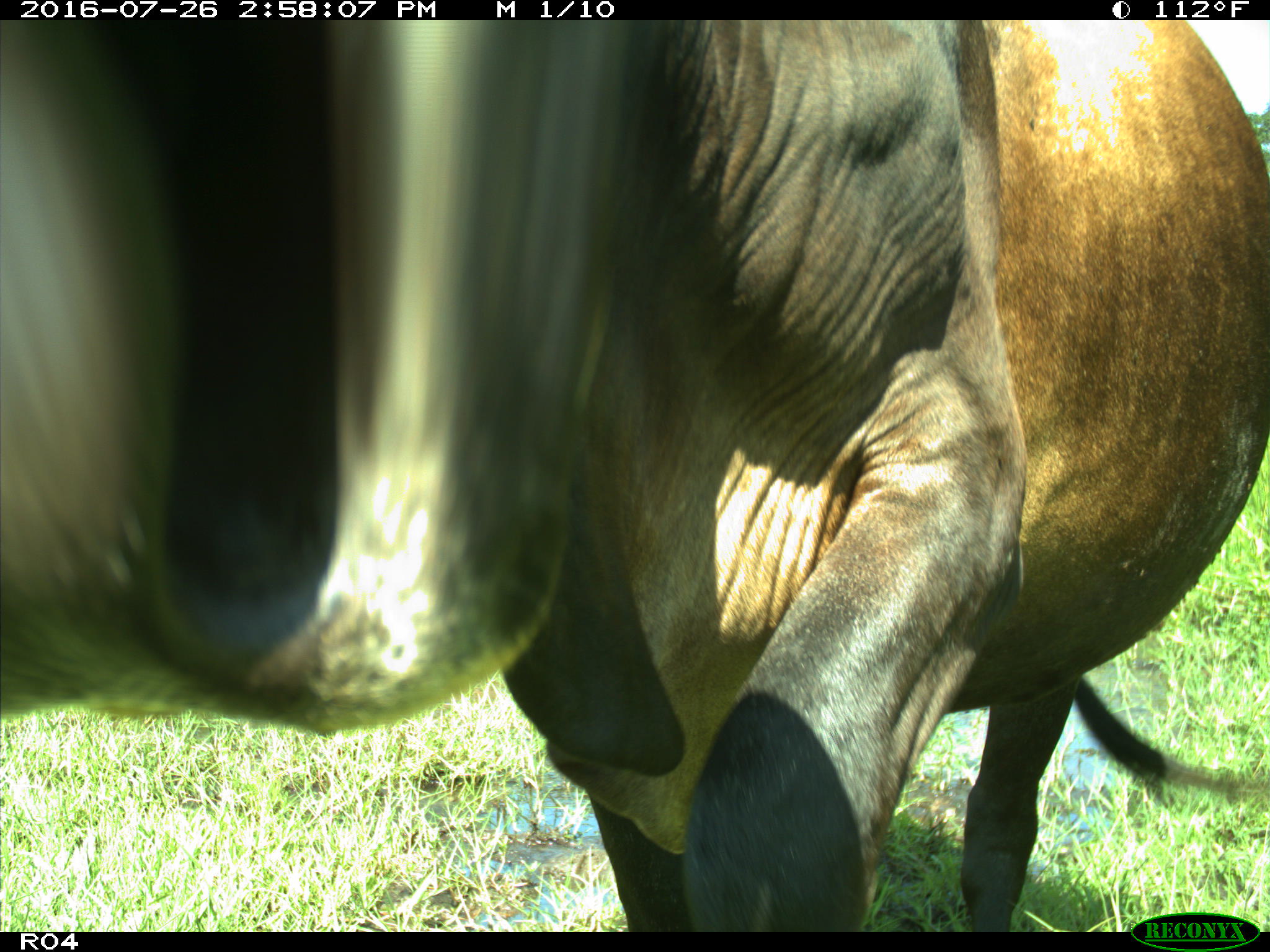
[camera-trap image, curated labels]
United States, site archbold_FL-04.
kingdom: Animalia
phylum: Chordata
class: Mammalia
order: Artiodactyla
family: Bovidae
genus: Bos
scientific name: Bos taurus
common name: domestic cow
Bos taurus (domestic cow).